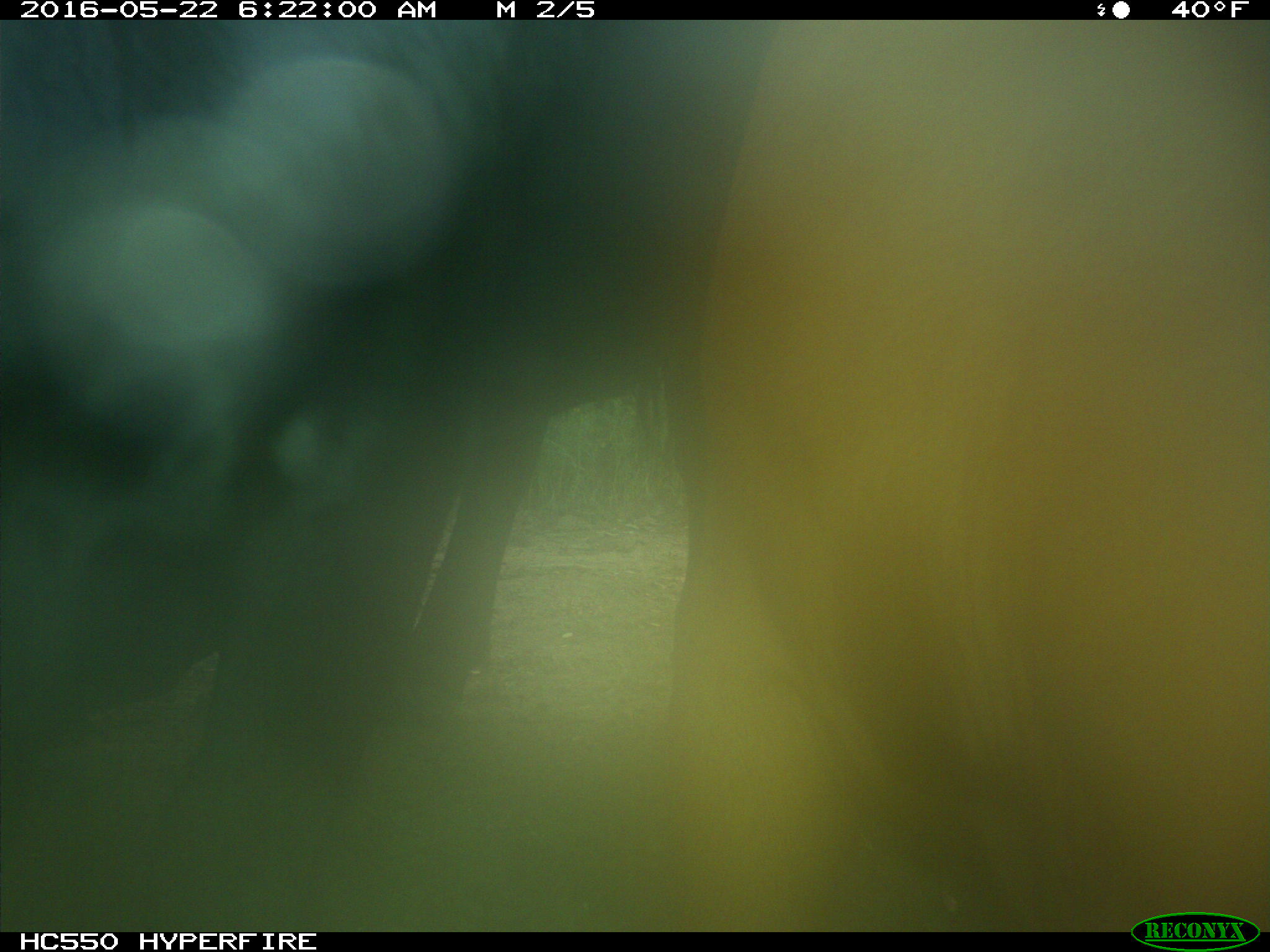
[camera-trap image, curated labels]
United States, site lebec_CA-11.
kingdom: Animalia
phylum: Chordata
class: Mammalia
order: Artiodactyla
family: Bovidae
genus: Bos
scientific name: Bos taurus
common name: domestic cow